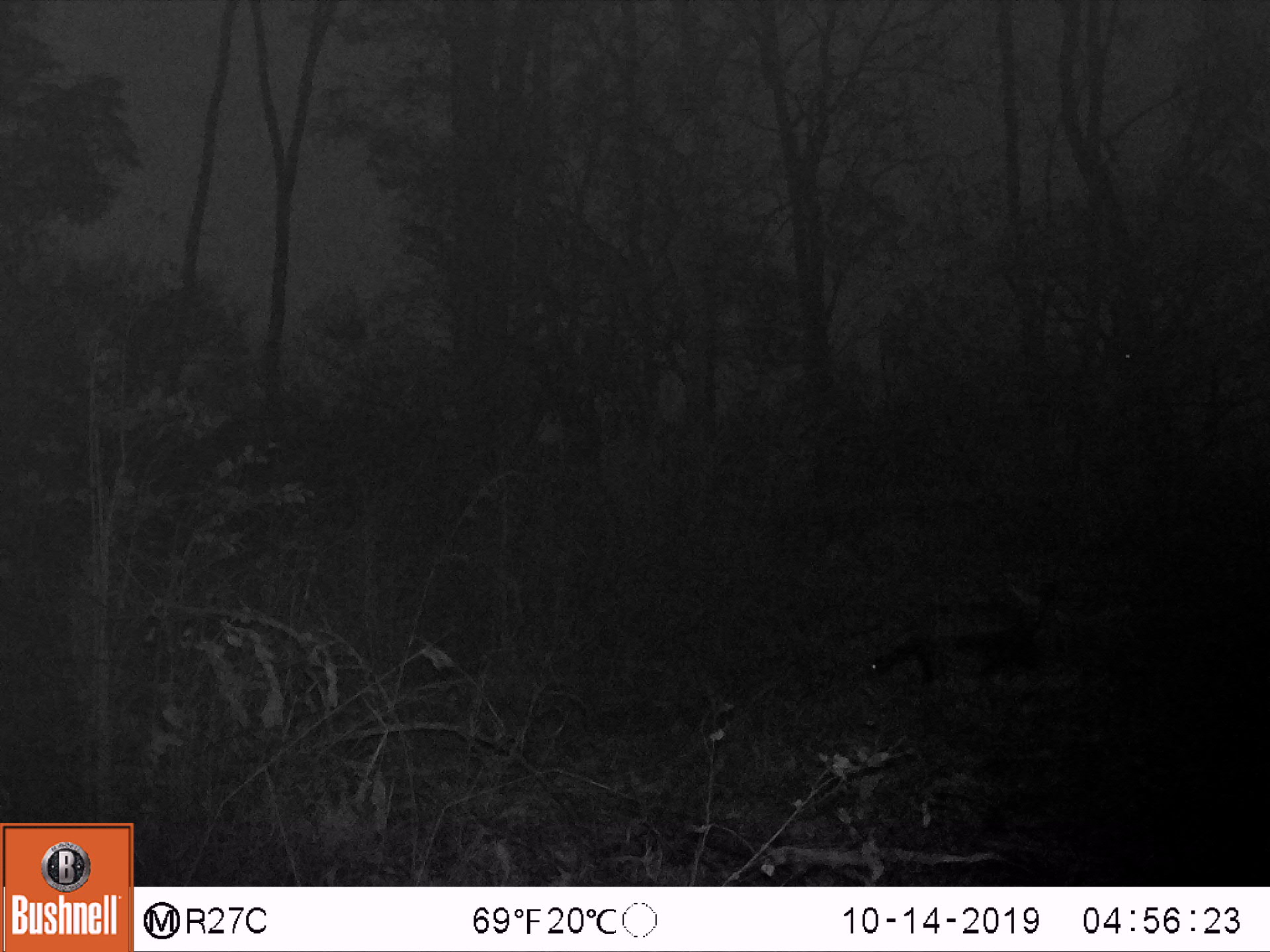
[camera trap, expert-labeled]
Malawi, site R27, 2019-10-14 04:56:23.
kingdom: Animalia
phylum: Chordata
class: Mammalia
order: Carnivora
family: Mustelidae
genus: Mellivora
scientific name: Mellivora capensis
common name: honey badger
Honey badger (Mellivora capensis), count 1.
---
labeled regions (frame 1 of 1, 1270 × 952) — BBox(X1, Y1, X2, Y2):
honey badger: BBox(846, 581, 1059, 690)